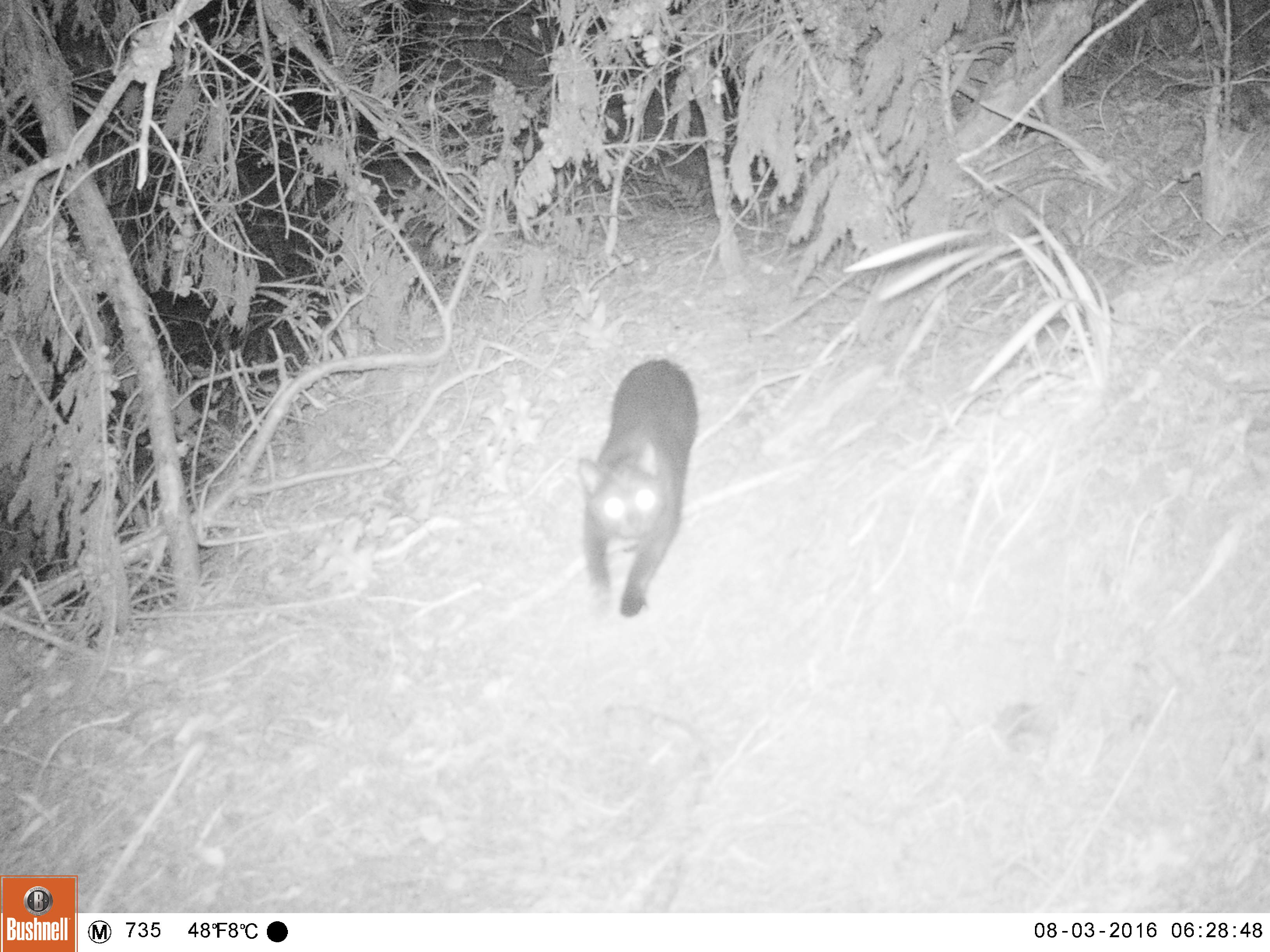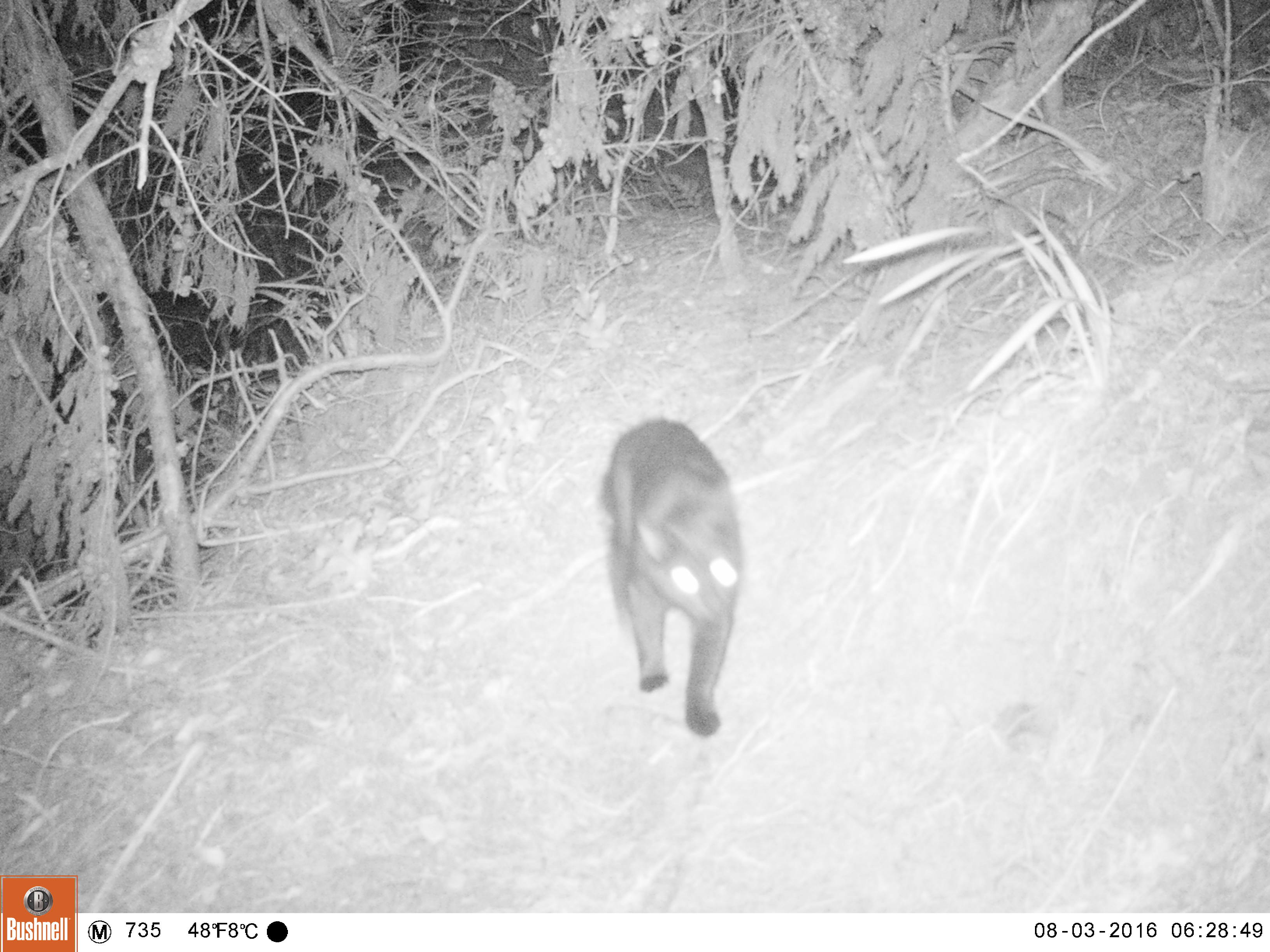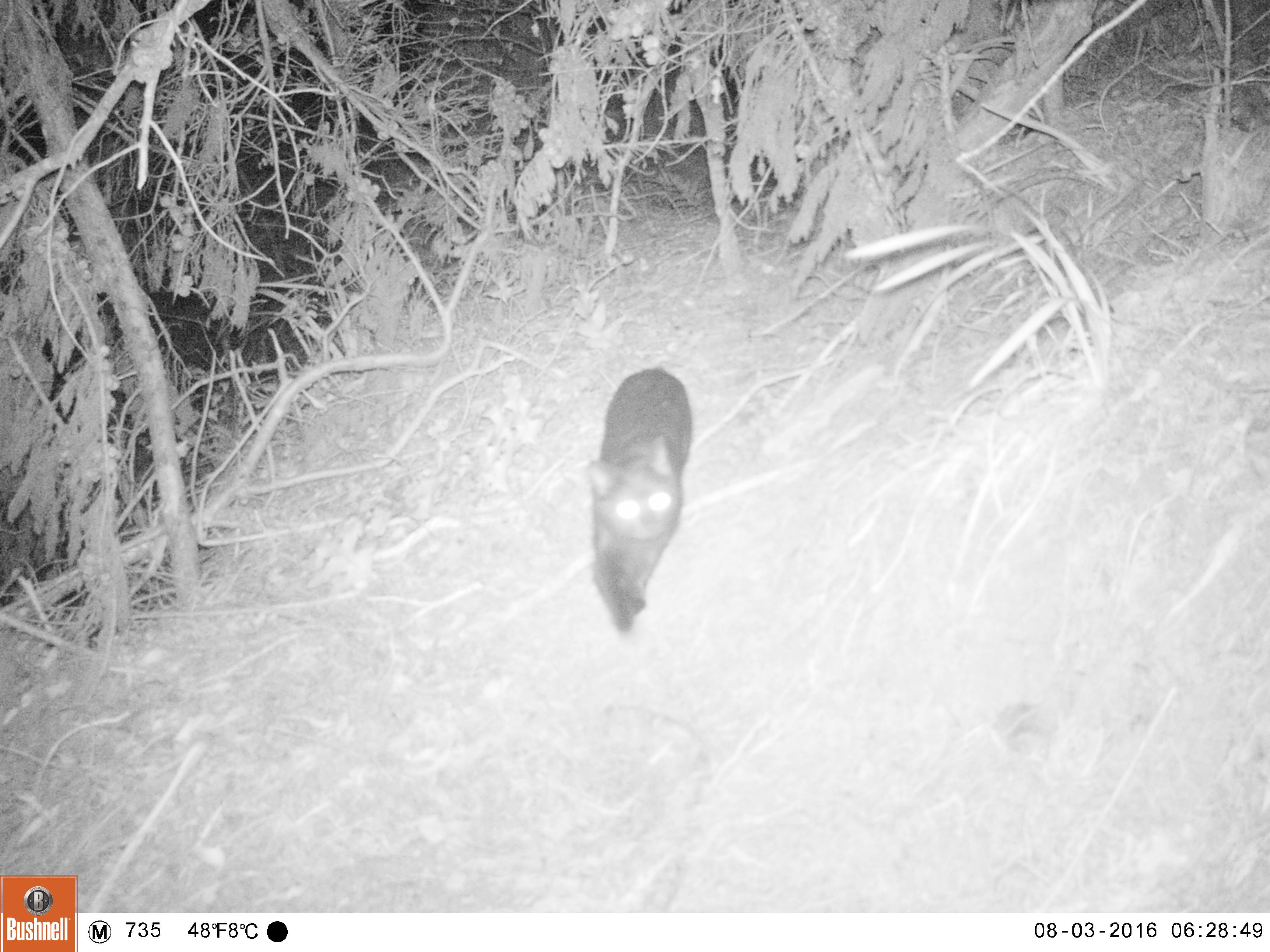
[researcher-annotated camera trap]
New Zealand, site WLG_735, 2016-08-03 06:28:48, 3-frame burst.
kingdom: Animalia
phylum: Chordata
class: Mammalia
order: Carnivora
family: Felidae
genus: Felis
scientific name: Felis catus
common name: domestic cat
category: cat